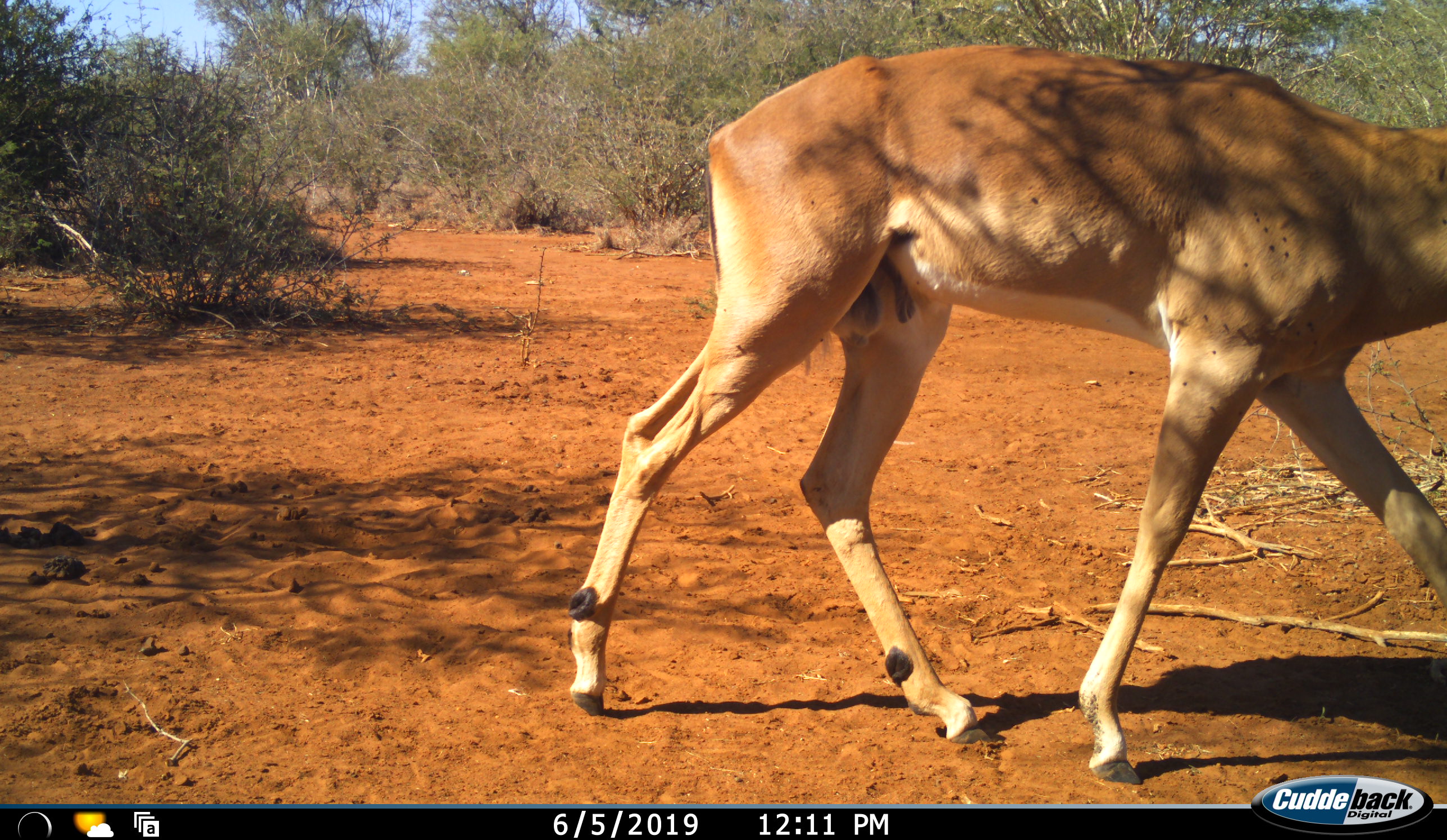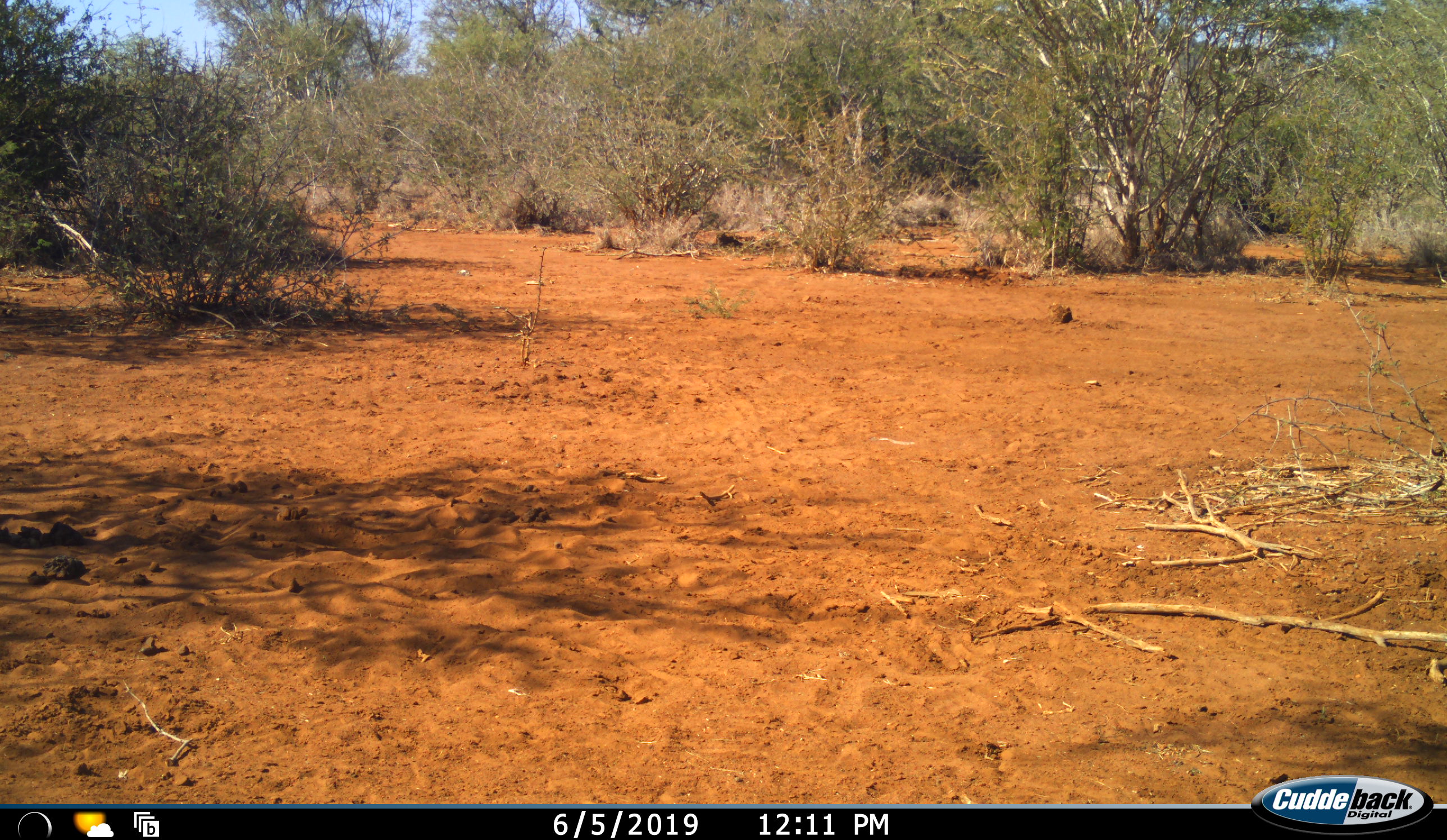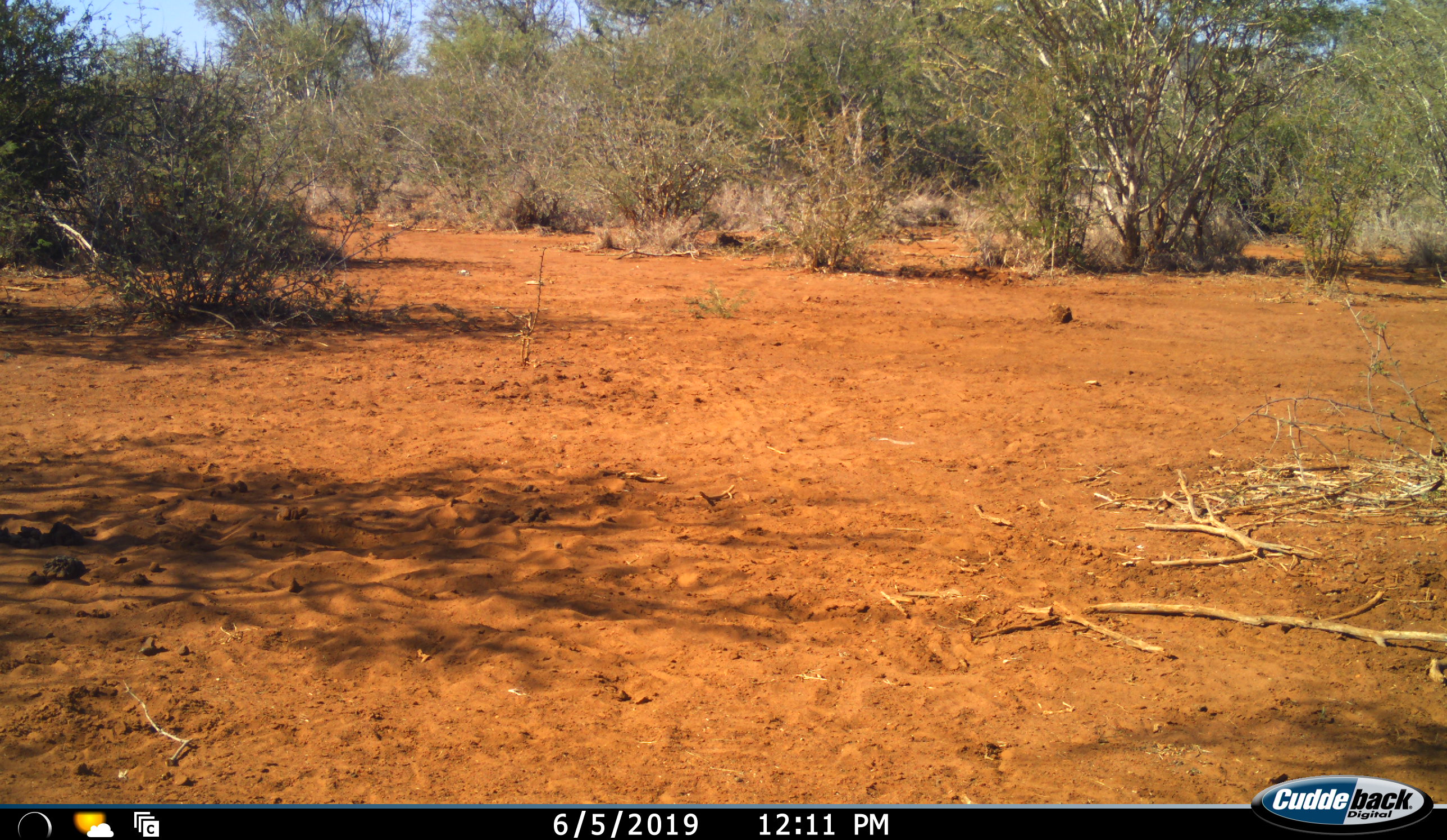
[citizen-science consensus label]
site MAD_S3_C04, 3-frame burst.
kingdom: Animalia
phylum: Chordata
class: Mammalia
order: Artiodactyla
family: Bovidae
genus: Aepyceros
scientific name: Aepyceros melampus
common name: impala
Impala (Aepyceros melampus), count 1. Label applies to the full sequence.